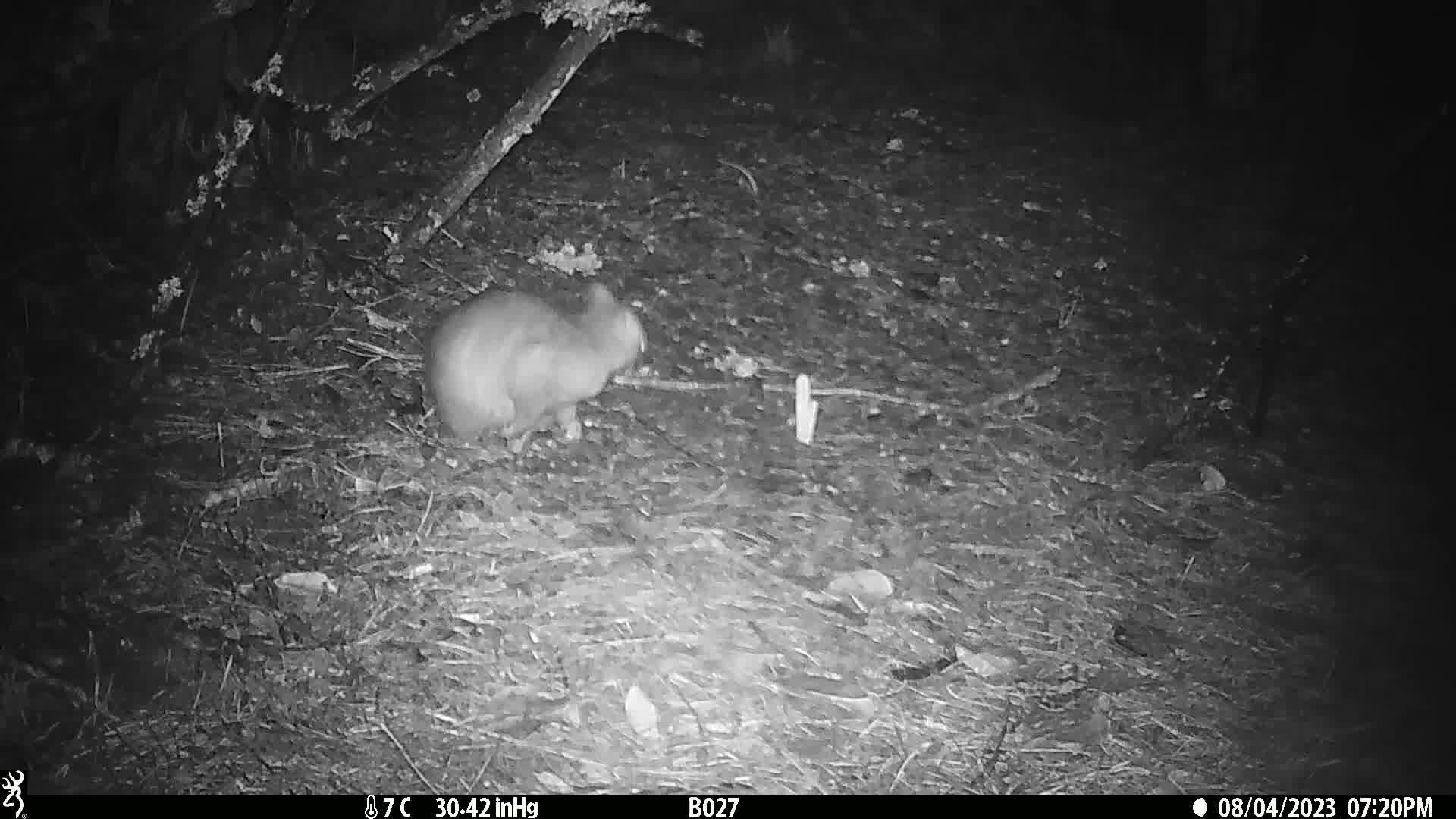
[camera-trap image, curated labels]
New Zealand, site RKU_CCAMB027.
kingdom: Animalia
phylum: Chordata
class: Mammalia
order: Diprotodontia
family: Phalangeridae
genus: Trichosurus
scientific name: Trichosurus vulpecula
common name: common brushtail possum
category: possum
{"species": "possum (common brushtail possum) (Trichosurus vulpecula)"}